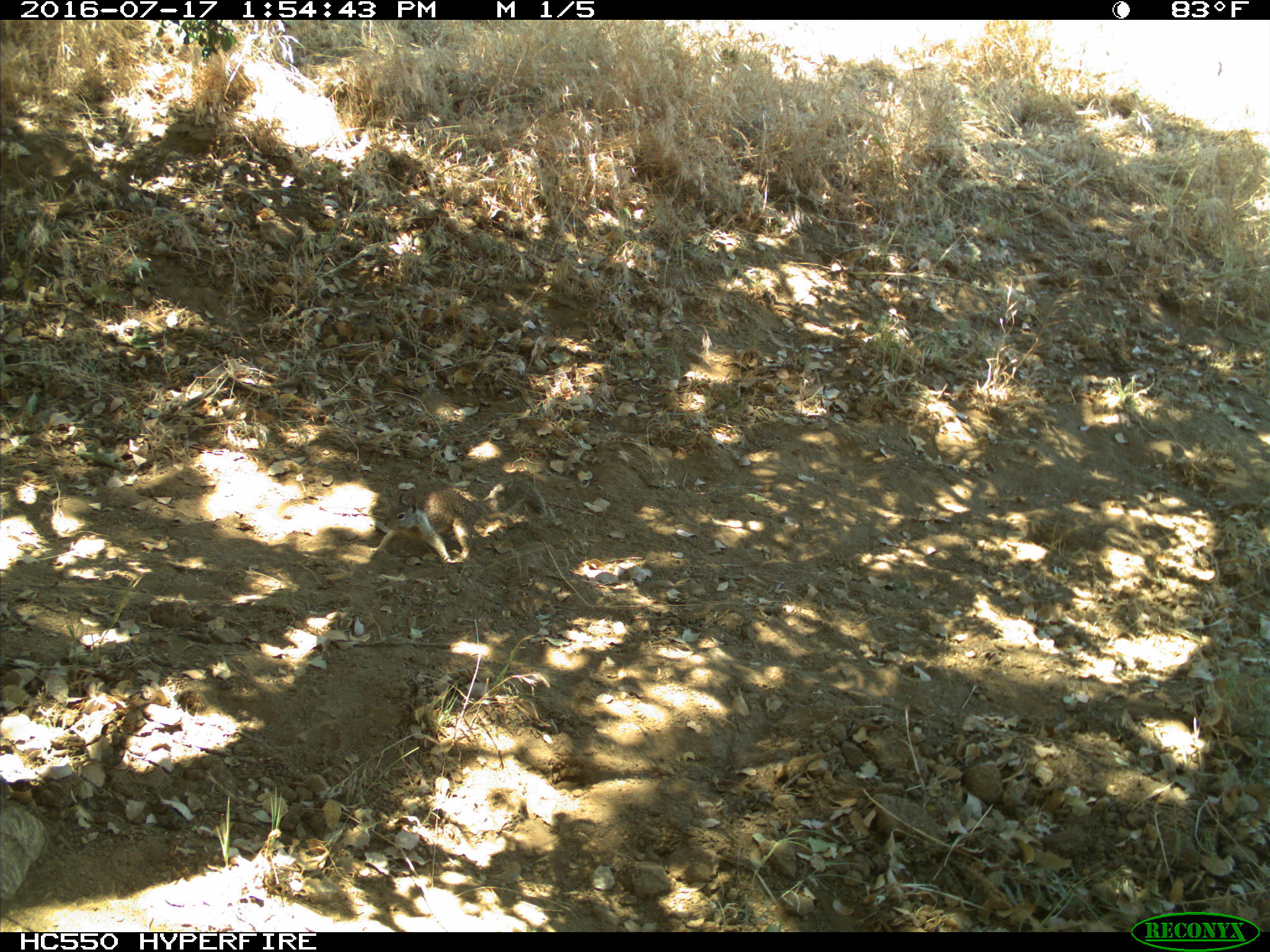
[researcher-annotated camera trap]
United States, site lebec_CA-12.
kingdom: Animalia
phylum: Chordata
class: Mammalia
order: Rodentia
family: Sciuridae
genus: Otospermophilus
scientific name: Otospermophilus beecheyi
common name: california ground squirrel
Otospermophilus beecheyi (california ground squirrel).